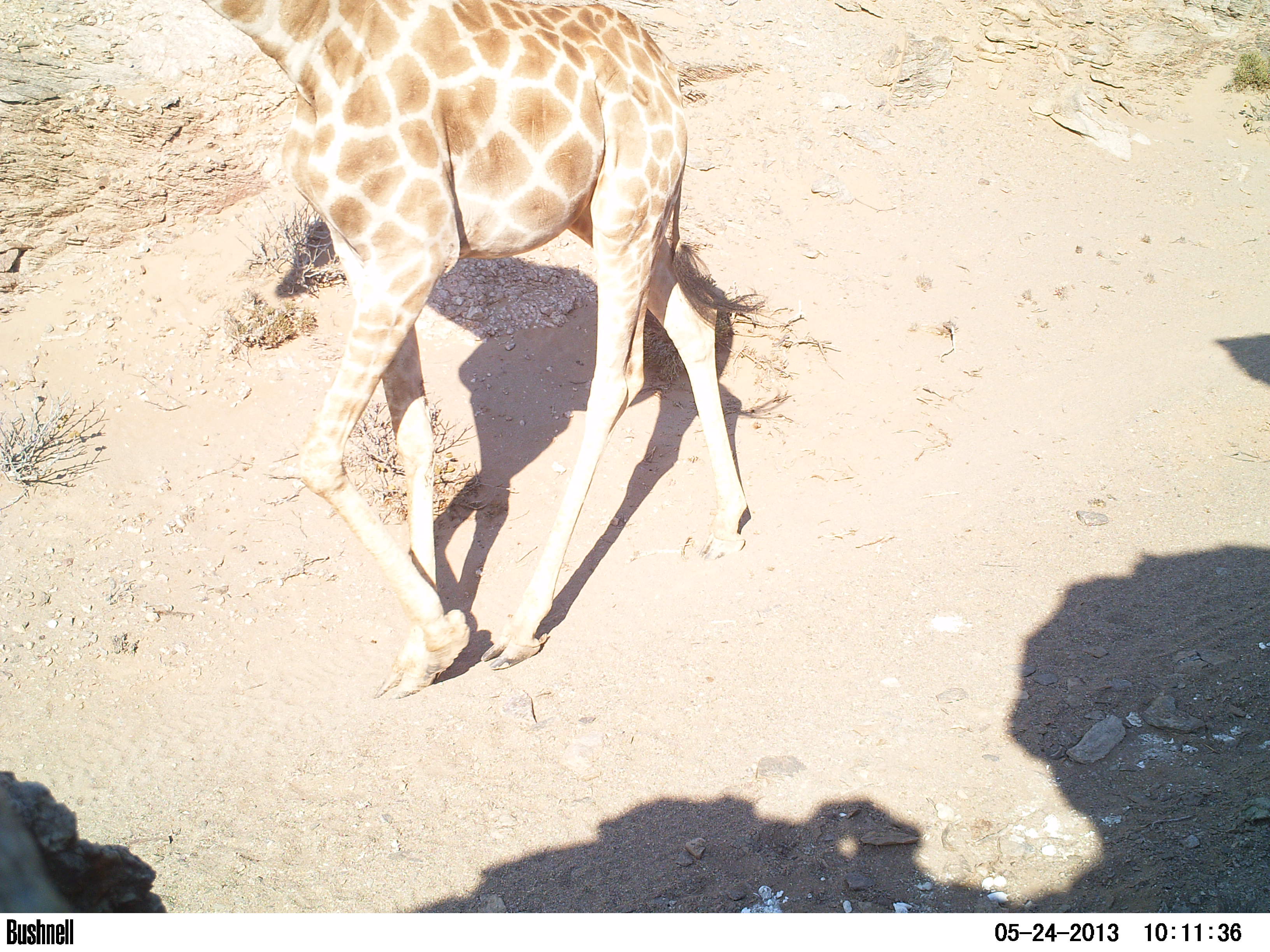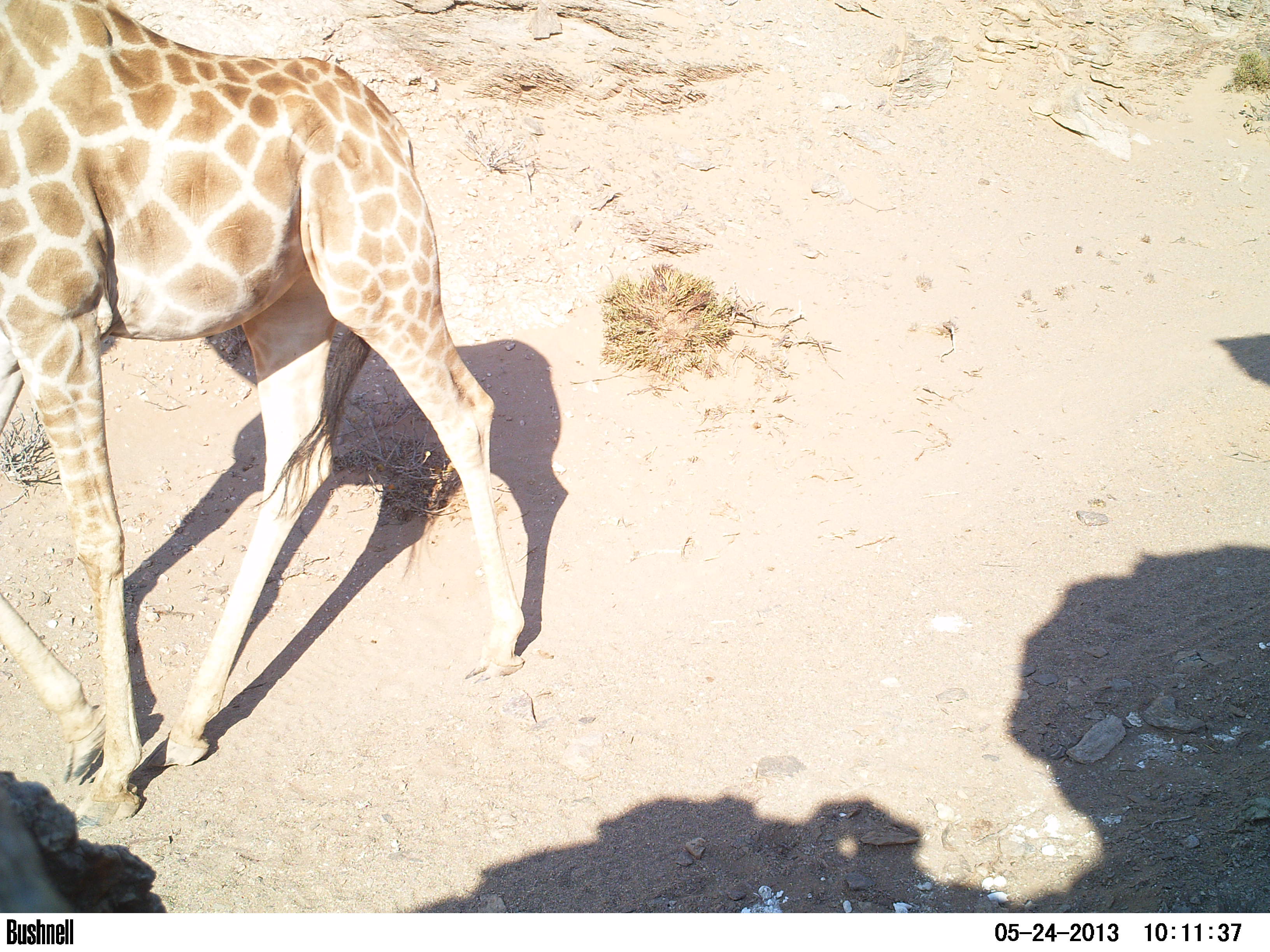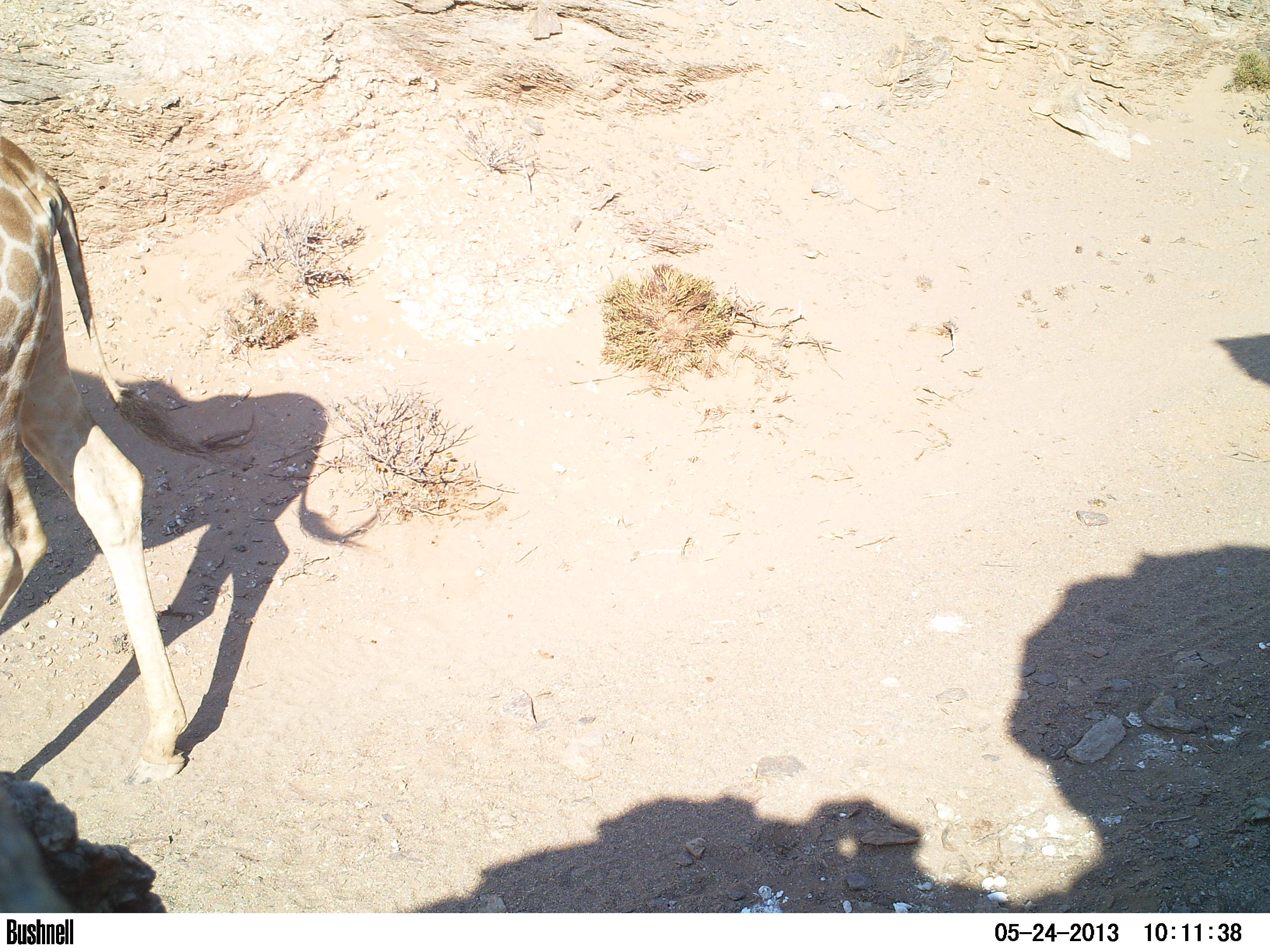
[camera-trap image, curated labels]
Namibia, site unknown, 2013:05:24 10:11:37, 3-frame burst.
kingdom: Animalia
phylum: Chordata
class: Mammalia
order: Artiodactyla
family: Giraffidae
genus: Giraffa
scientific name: Giraffa camelopardalis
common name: giraffe